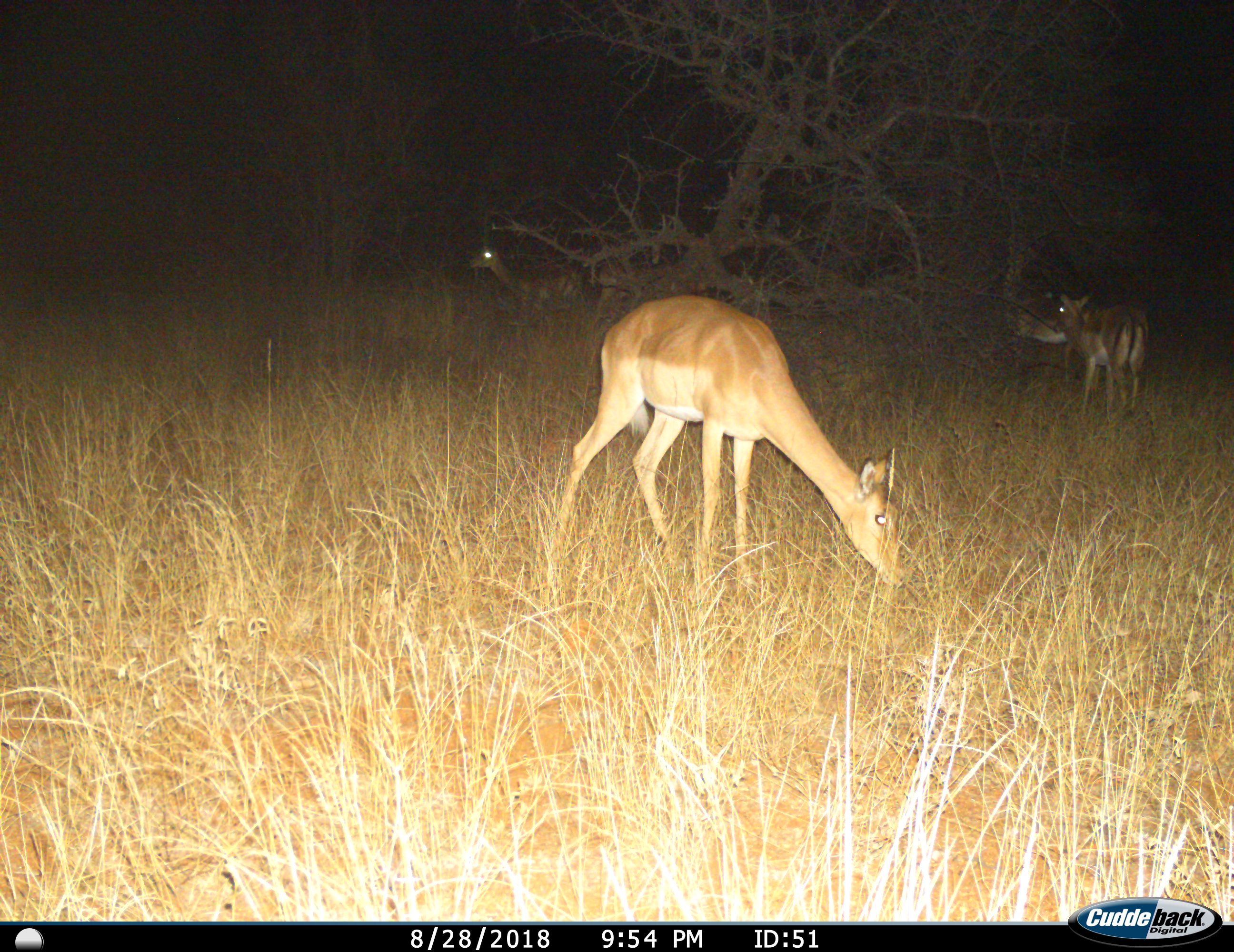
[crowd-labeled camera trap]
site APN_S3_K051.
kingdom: Animalia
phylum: Chordata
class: Mammalia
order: Artiodactyla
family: Bovidae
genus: Aepyceros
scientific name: Aepyceros melampus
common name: impala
Impala (Aepyceros melampus), count 4. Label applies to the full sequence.